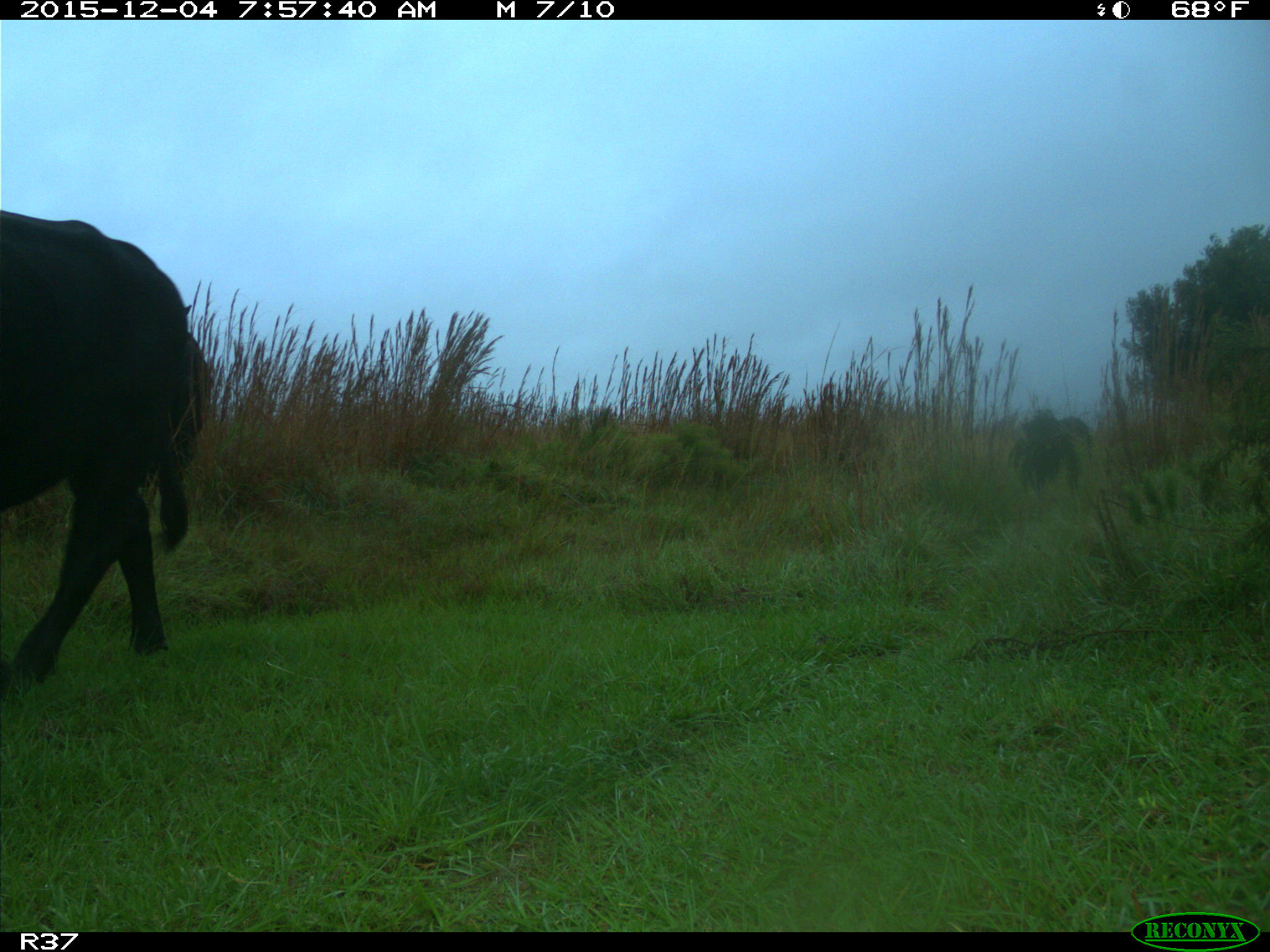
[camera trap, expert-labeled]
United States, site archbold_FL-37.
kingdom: Animalia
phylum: Chordata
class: Mammalia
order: Artiodactyla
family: Bovidae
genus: Bos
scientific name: Bos taurus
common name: domestic cow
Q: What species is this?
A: Bos taurus (domestic cow).